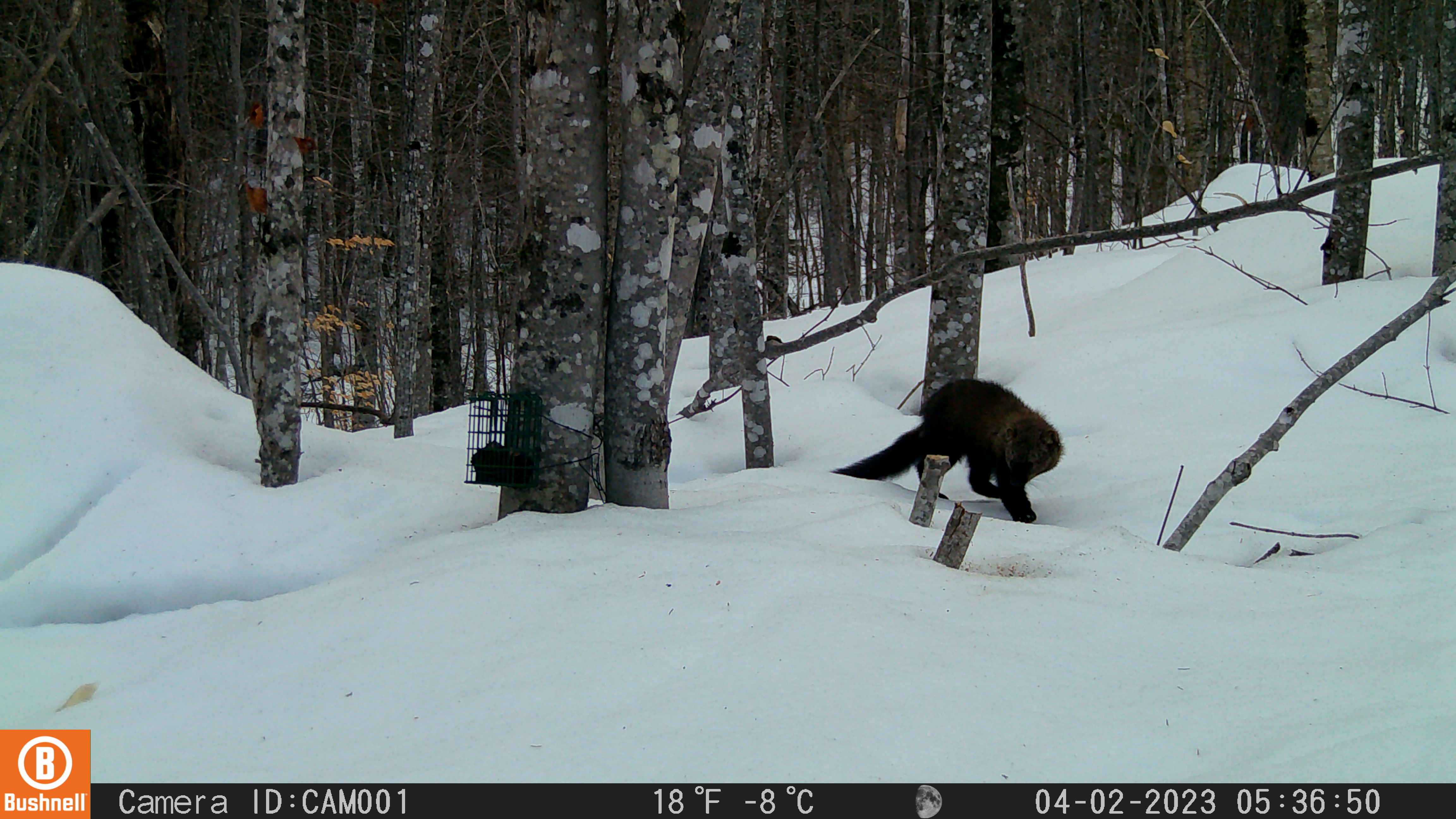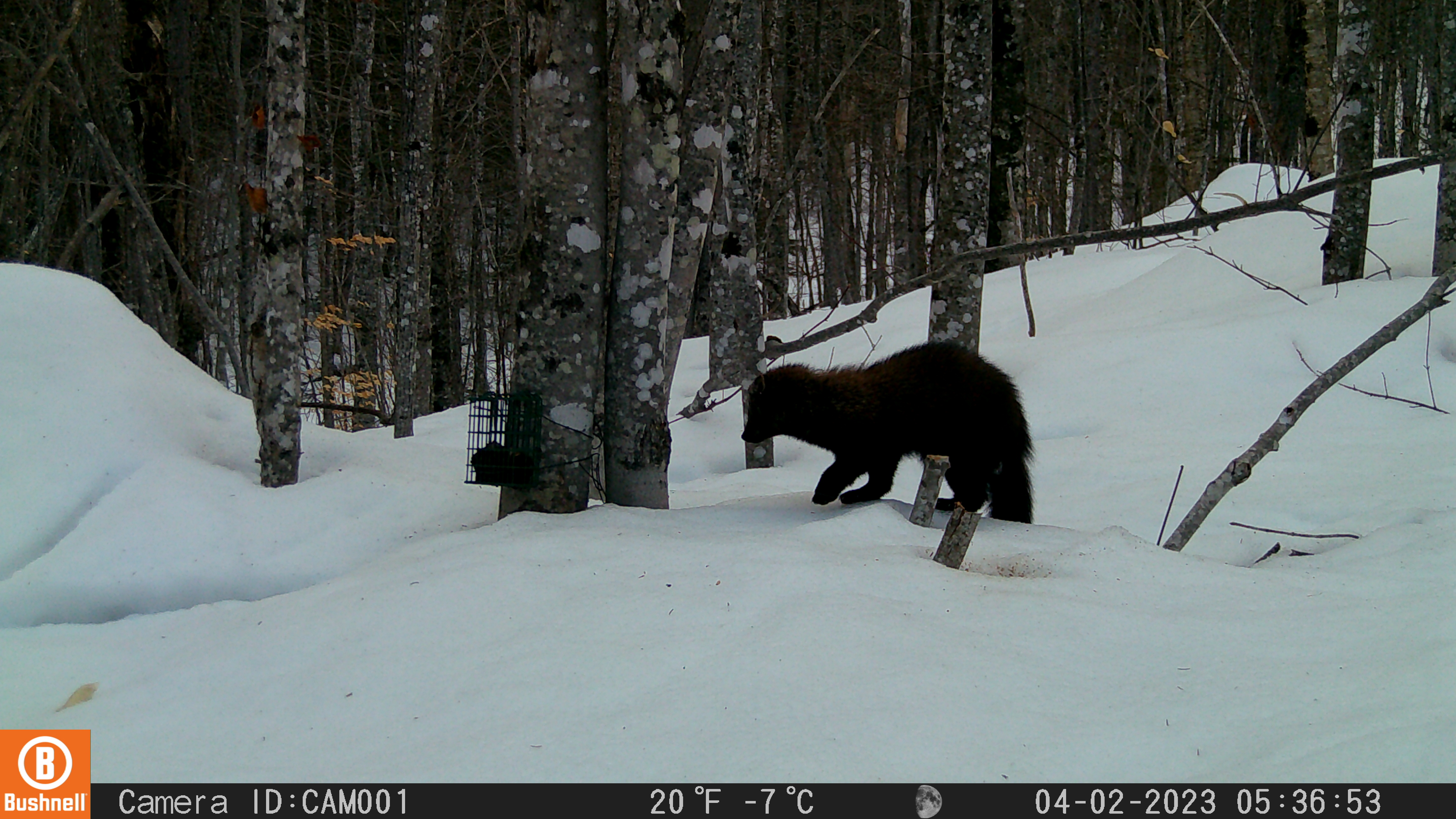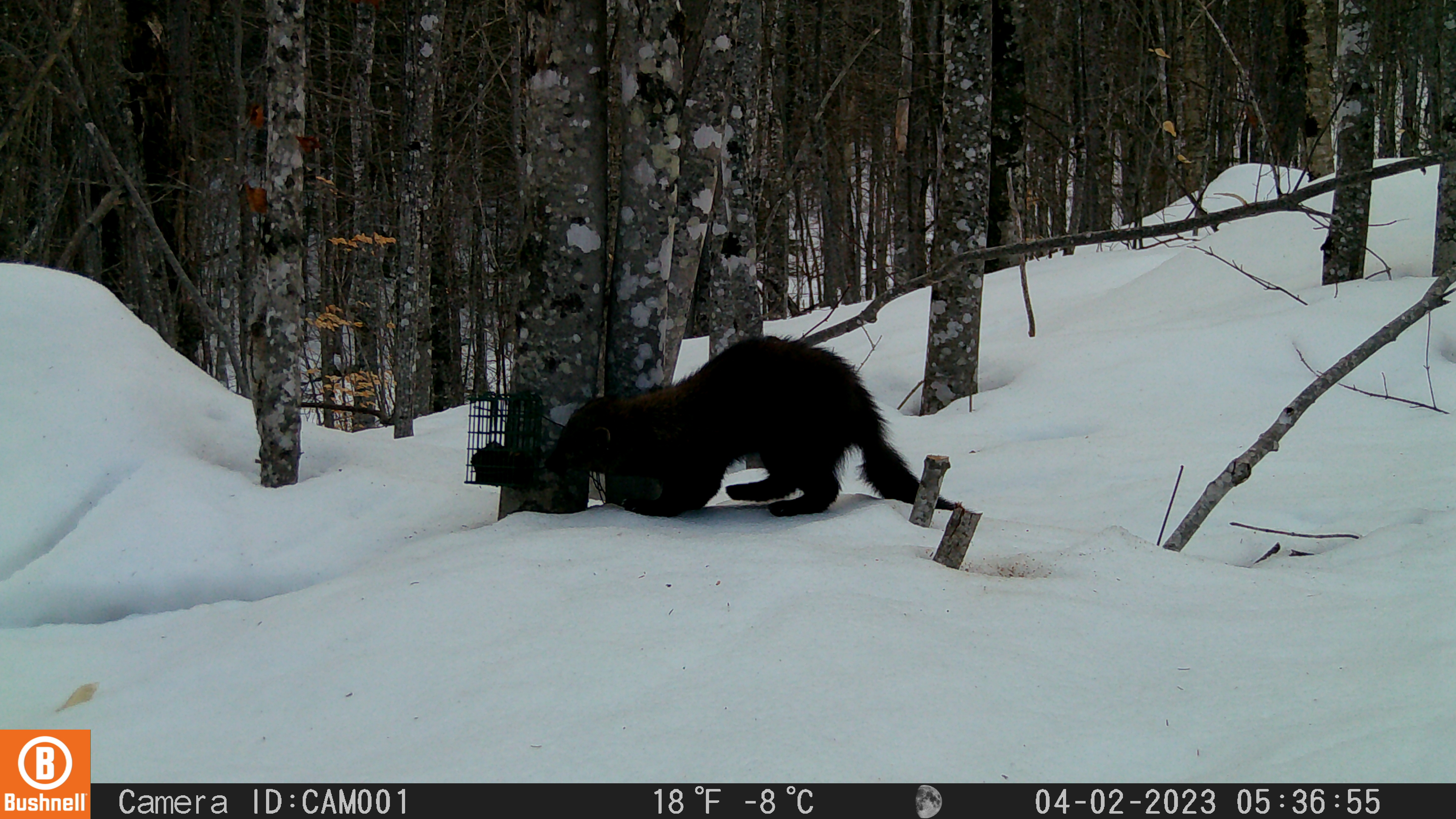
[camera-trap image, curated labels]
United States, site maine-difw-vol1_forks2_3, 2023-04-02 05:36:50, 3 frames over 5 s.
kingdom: Animalia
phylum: Chordata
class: Mammalia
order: Carnivora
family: Mustelidae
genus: Pekania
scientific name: Pekania pennanti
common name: fisher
Fisher (Pekania pennanti).